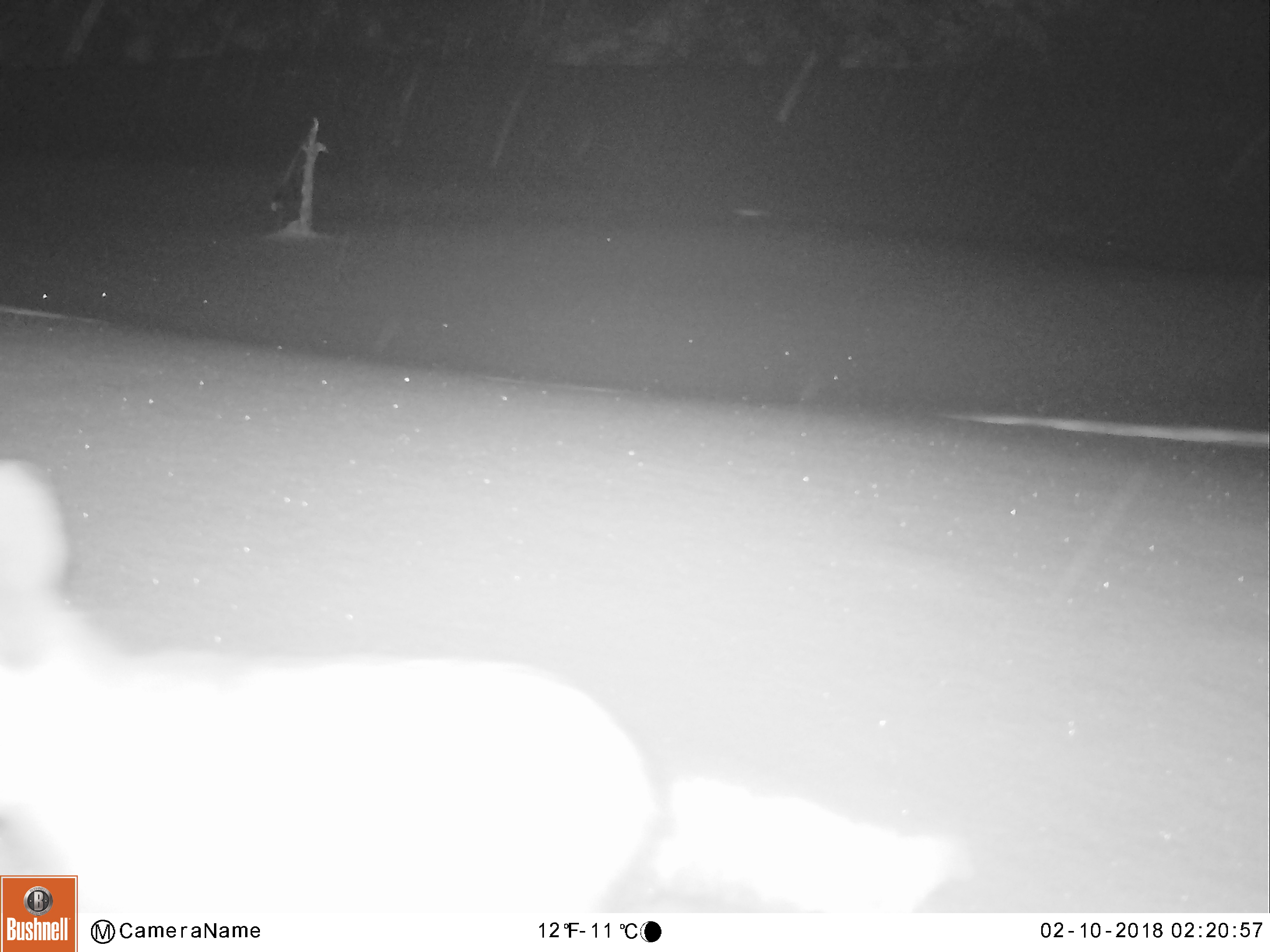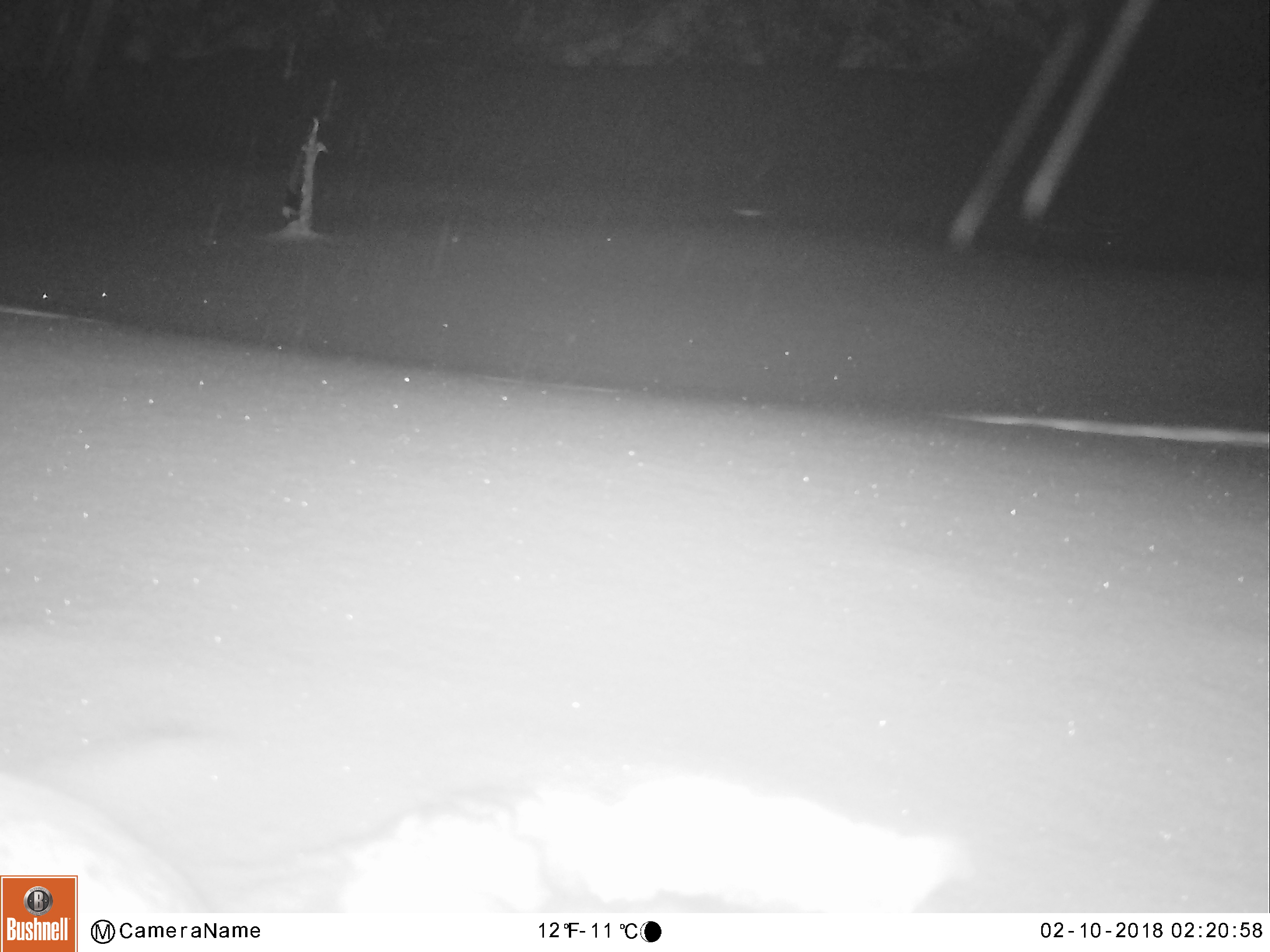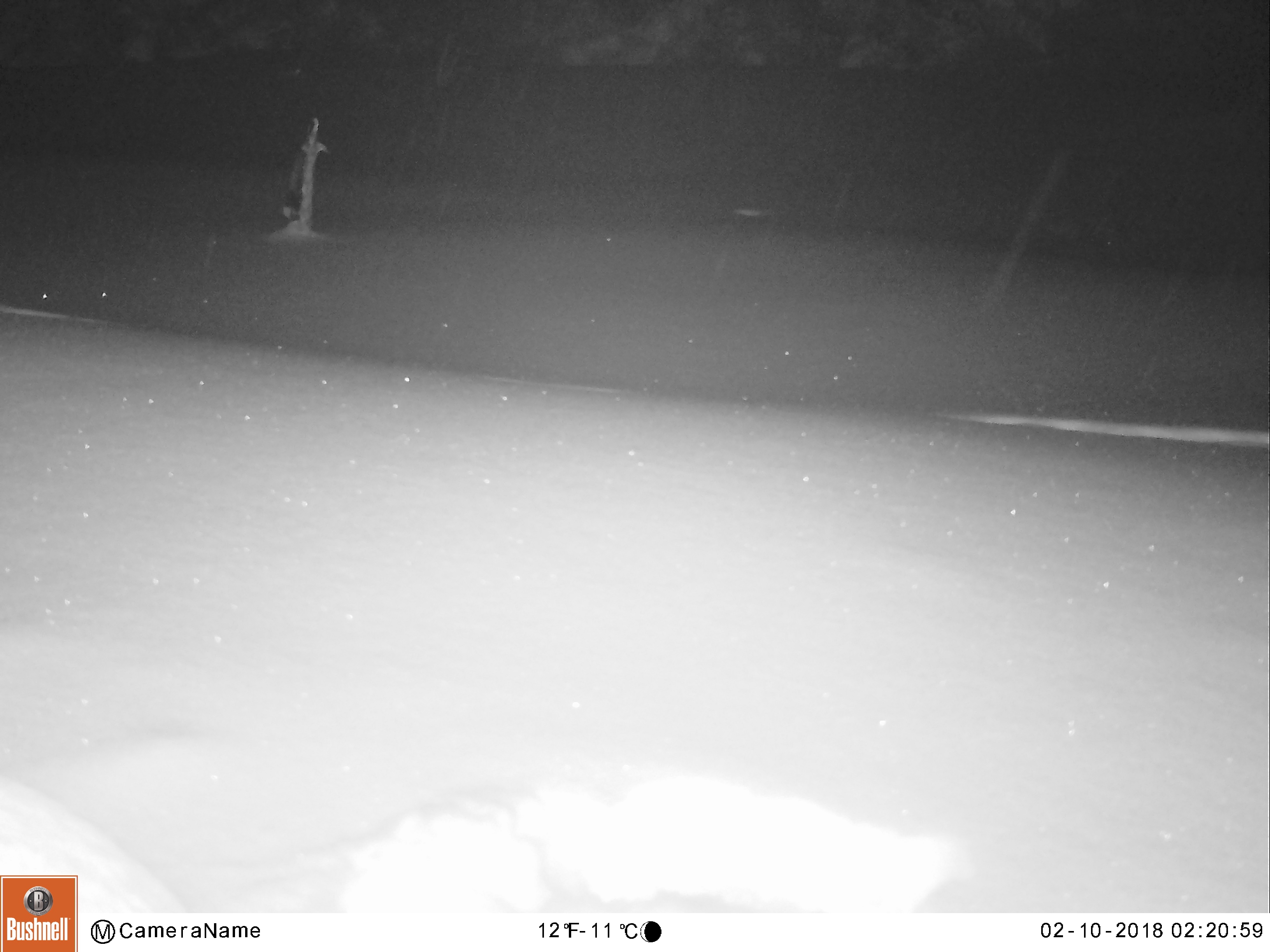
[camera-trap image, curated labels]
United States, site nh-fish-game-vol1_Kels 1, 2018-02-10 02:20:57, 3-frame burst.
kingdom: Animalia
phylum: Chordata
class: Mammalia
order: Lagomorpha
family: Leporidae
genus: Lepus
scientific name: Lepus americanus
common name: snowshoe hare